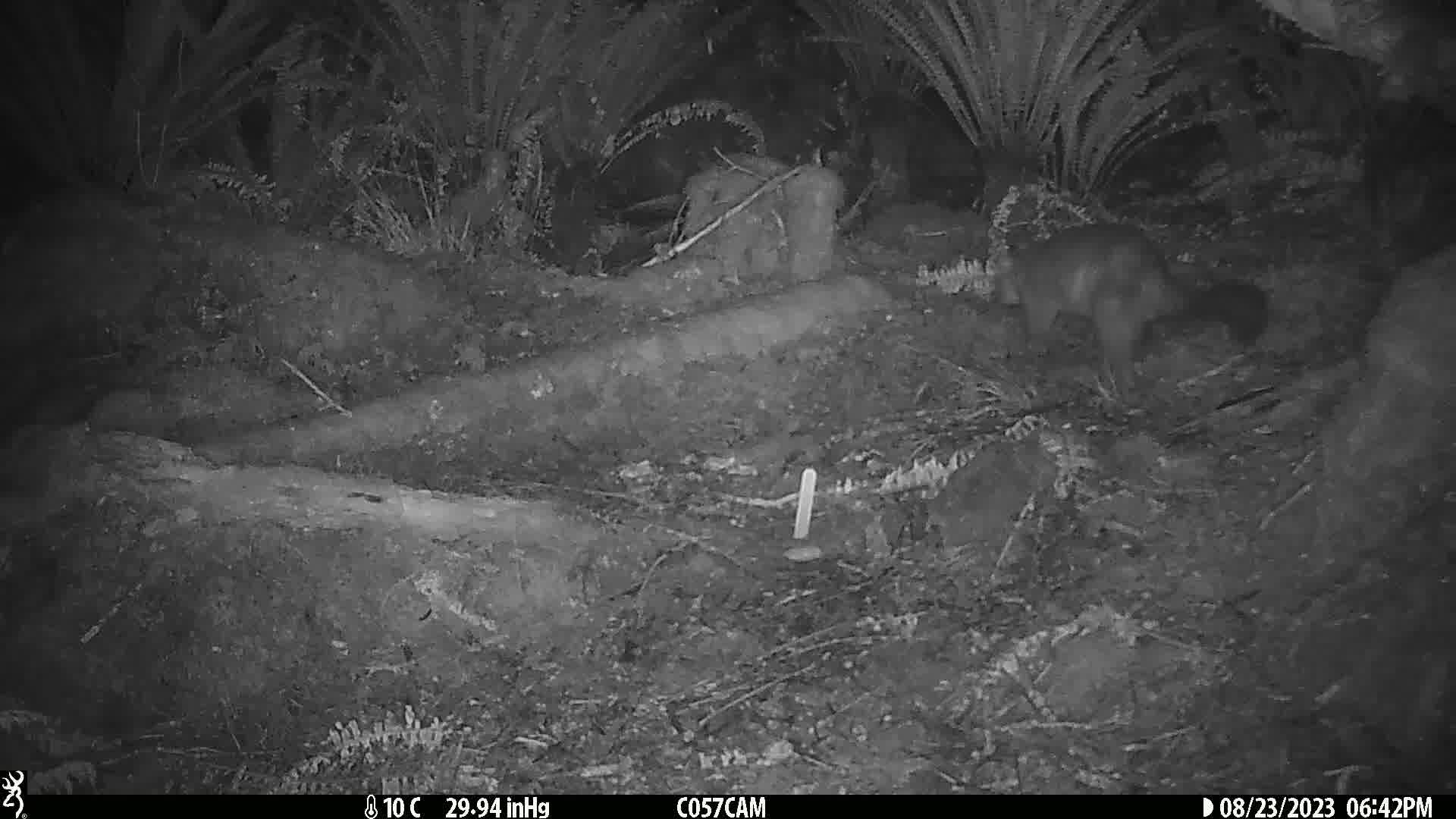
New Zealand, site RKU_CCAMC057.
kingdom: Animalia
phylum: Chordata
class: Mammalia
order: Diprotodontia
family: Phalangeridae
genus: Trichosurus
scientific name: Trichosurus vulpecula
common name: common brushtail possum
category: possum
Possum (common brushtail possum) (Trichosurus vulpecula).